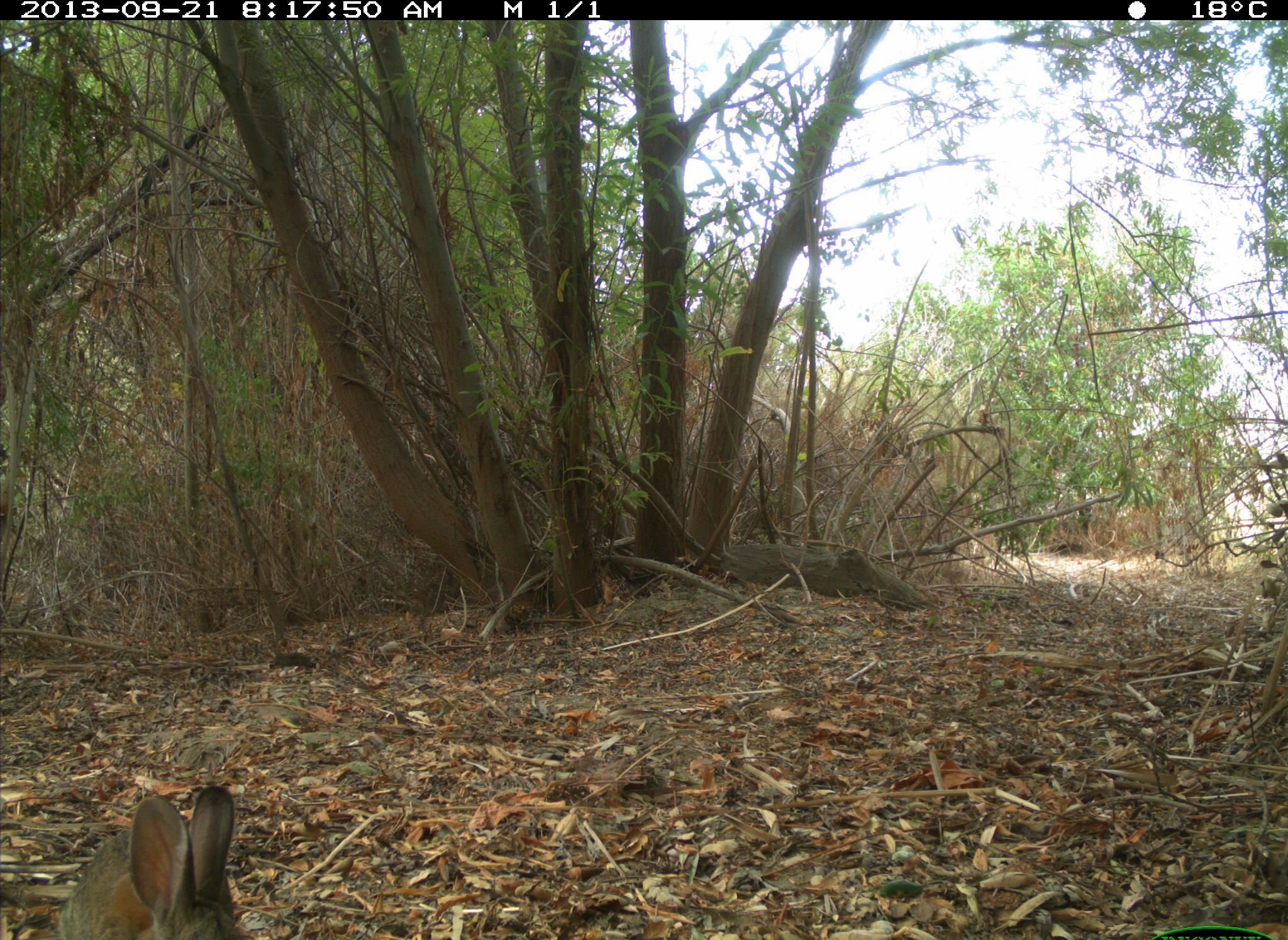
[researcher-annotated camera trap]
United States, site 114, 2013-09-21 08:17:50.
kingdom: Animalia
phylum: Chordata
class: Mammalia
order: Lagomorpha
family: Leporidae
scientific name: Leporidae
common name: rabbits and hares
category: rabbit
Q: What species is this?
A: Rabbit (rabbits and hares) (Leporidae).